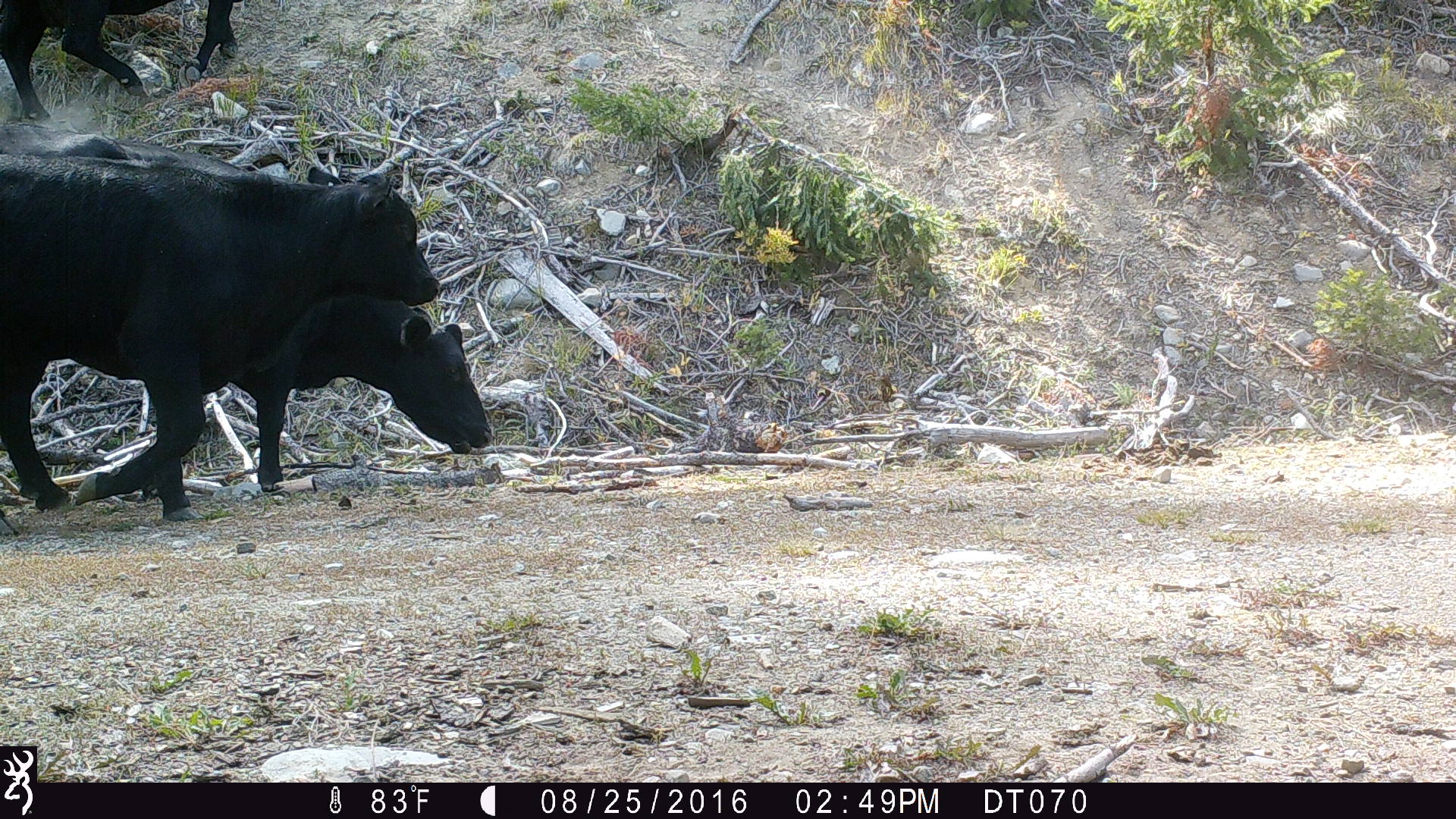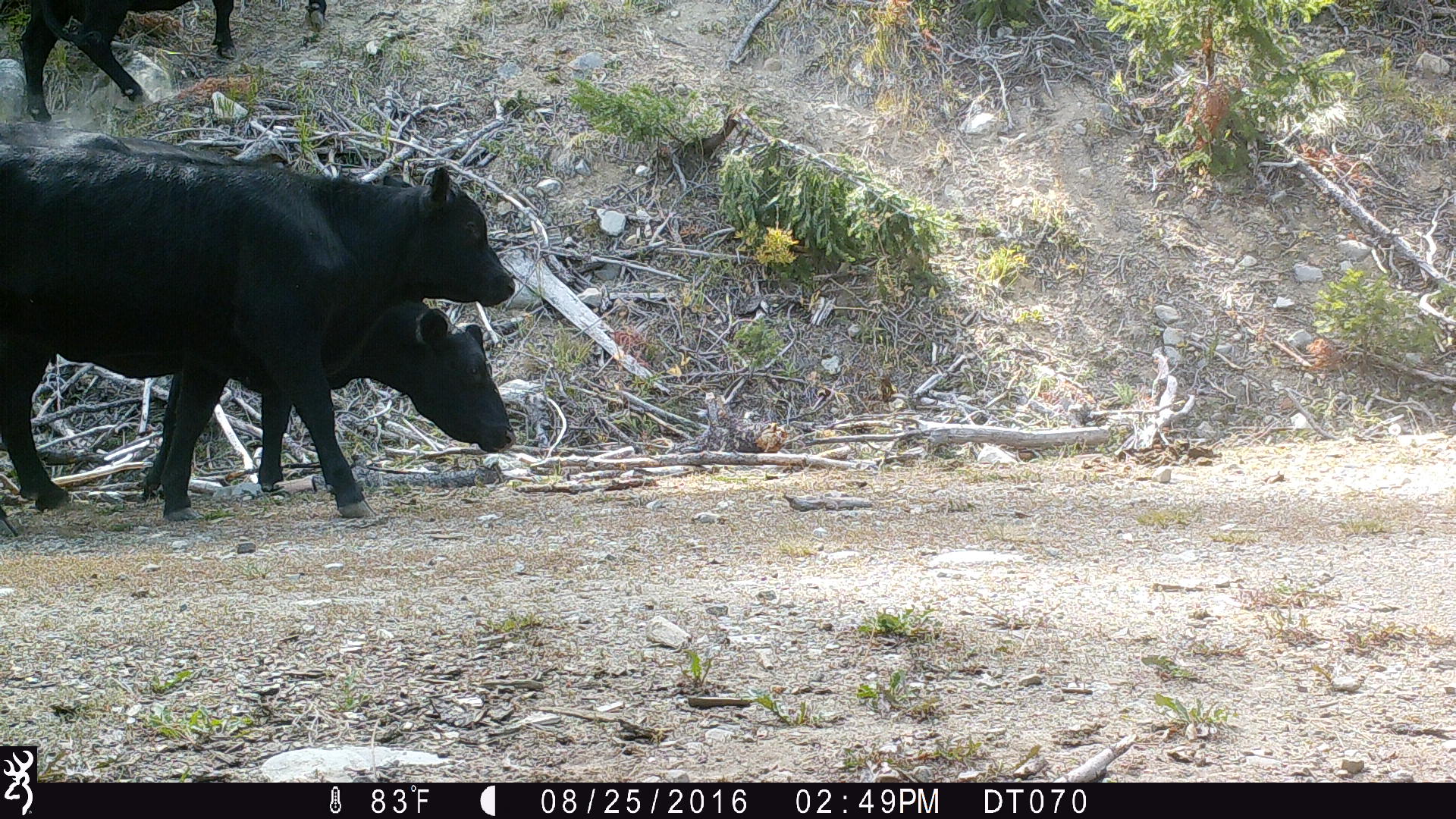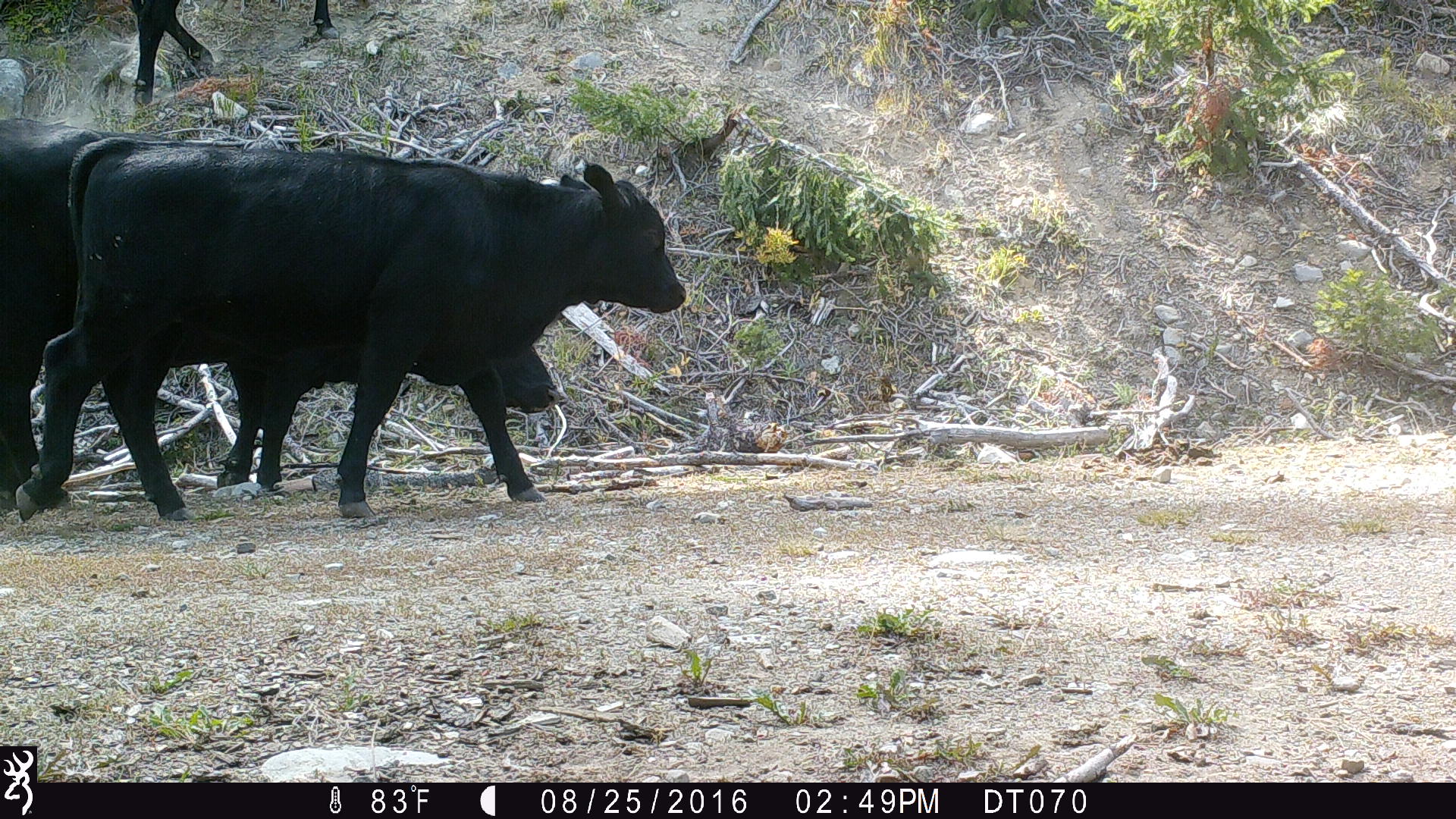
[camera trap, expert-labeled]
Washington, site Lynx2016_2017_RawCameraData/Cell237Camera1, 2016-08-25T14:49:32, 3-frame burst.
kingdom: Animalia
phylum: Chordata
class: Mammalia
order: Artiodactyla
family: Bovidae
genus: Bos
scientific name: Bos taurus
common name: domestic cattle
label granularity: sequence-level